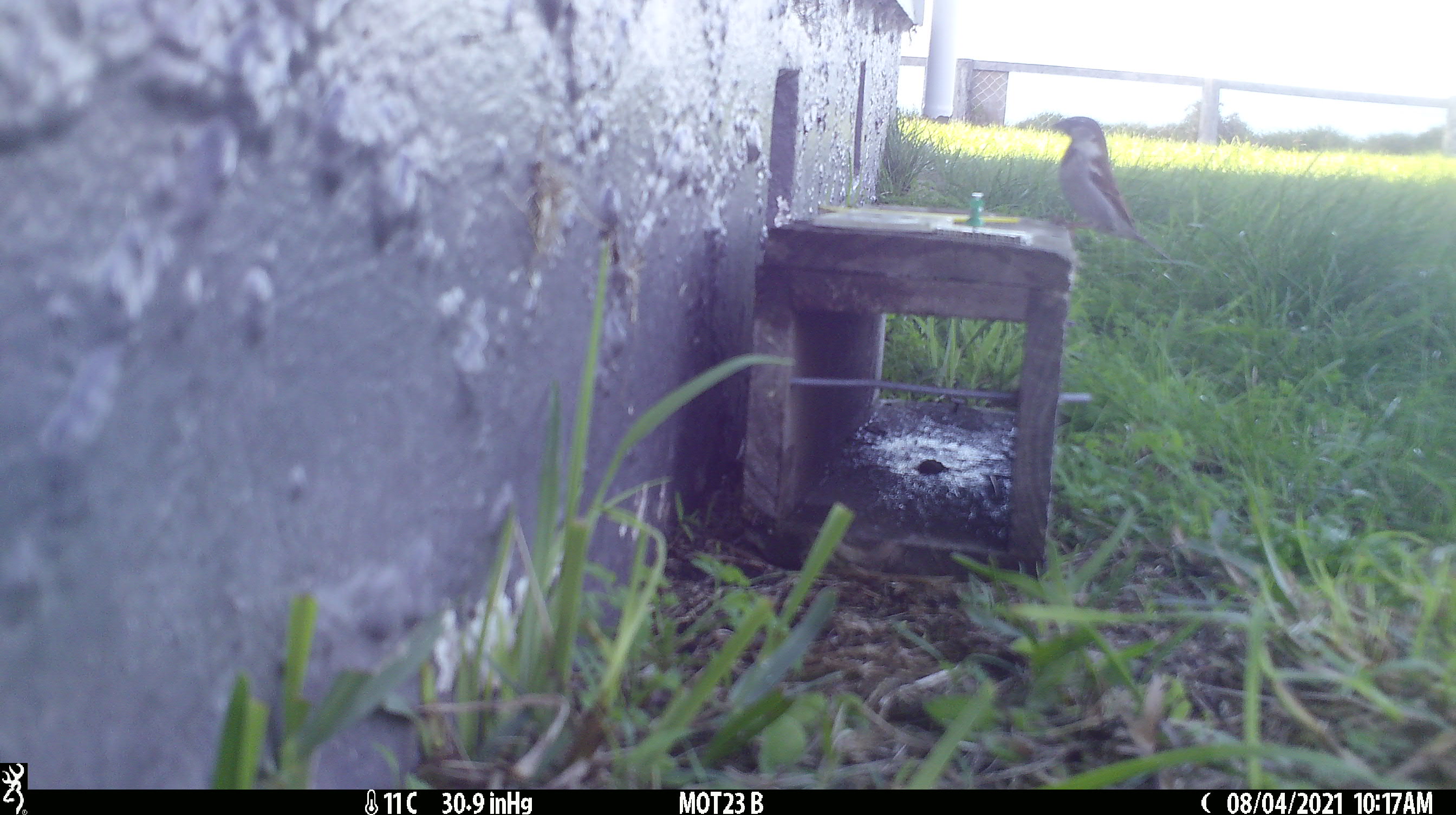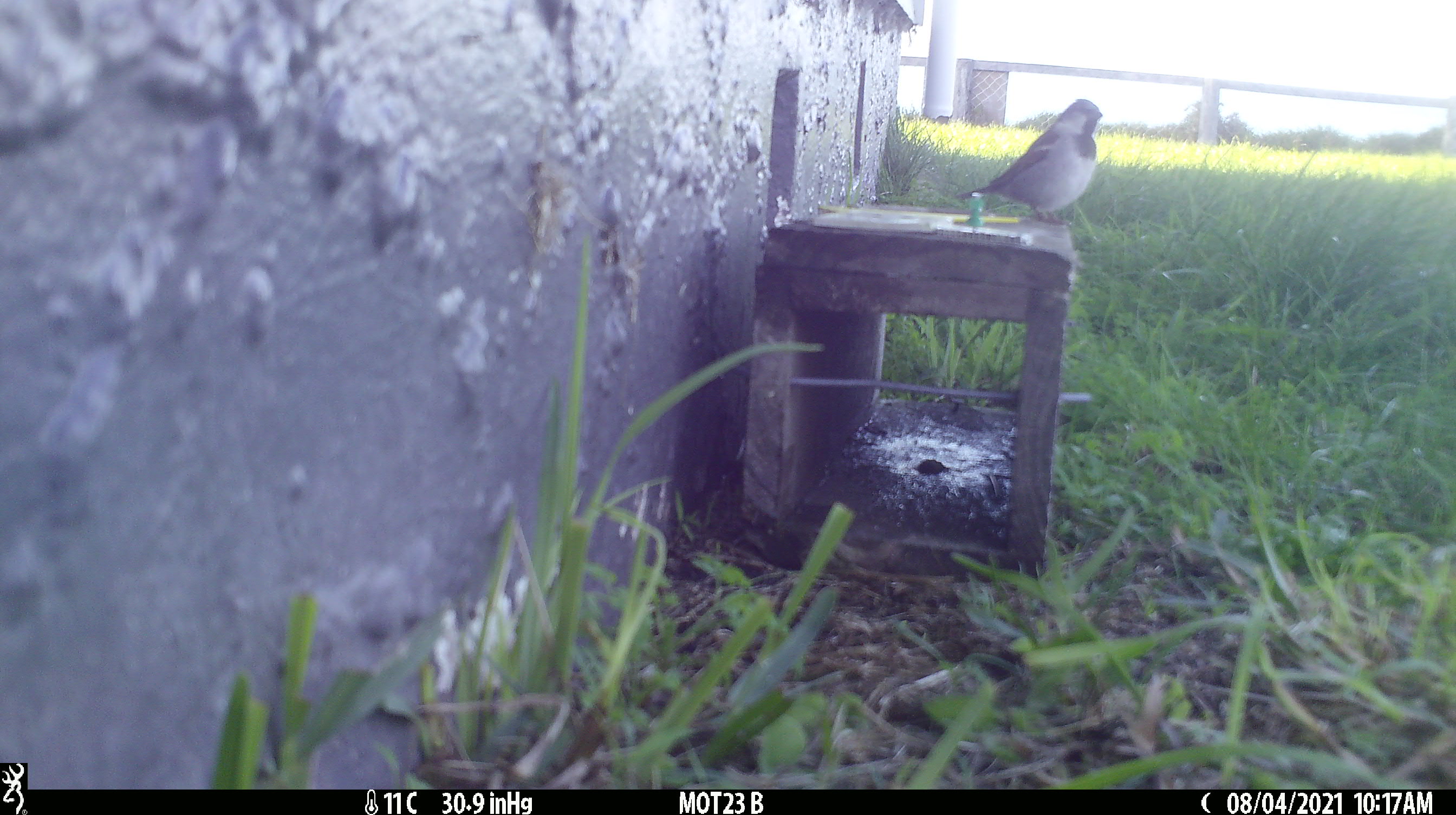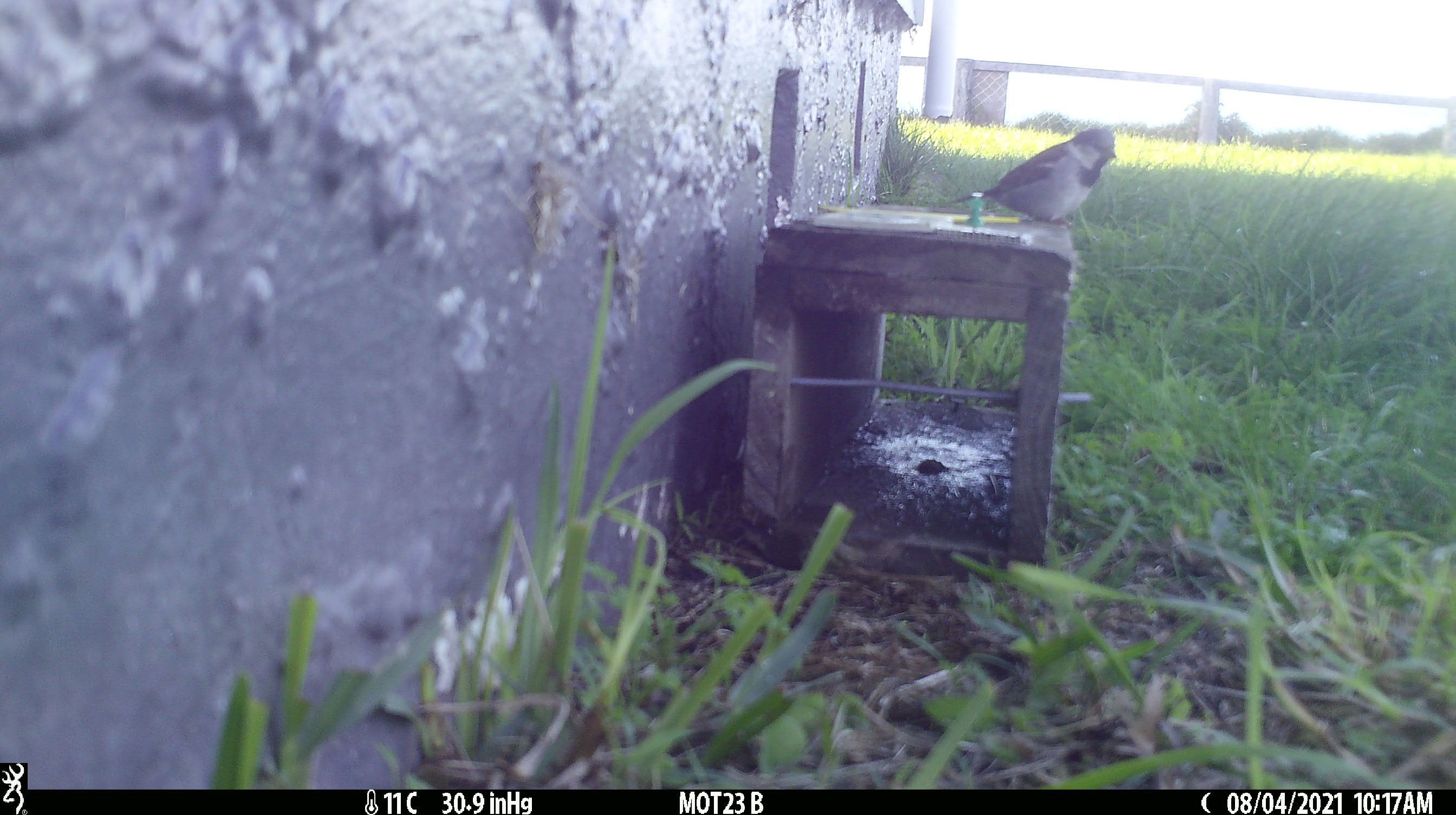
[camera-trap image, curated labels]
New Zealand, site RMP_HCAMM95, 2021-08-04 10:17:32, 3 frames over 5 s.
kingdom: Animalia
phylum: Chordata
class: Aves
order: Passeriformes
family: Passeridae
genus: Passer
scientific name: Passer domesticus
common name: house sparrow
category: sparrow